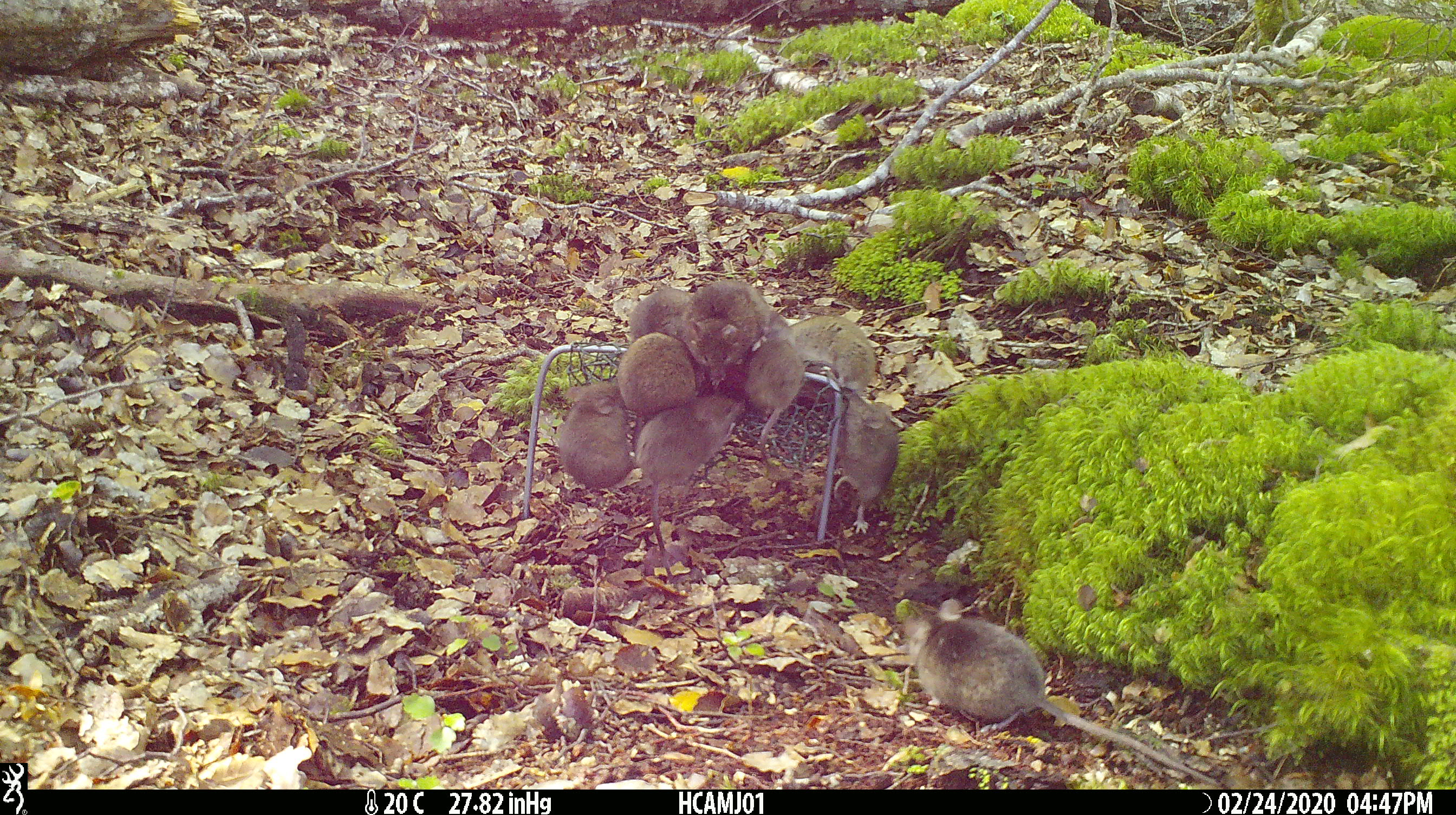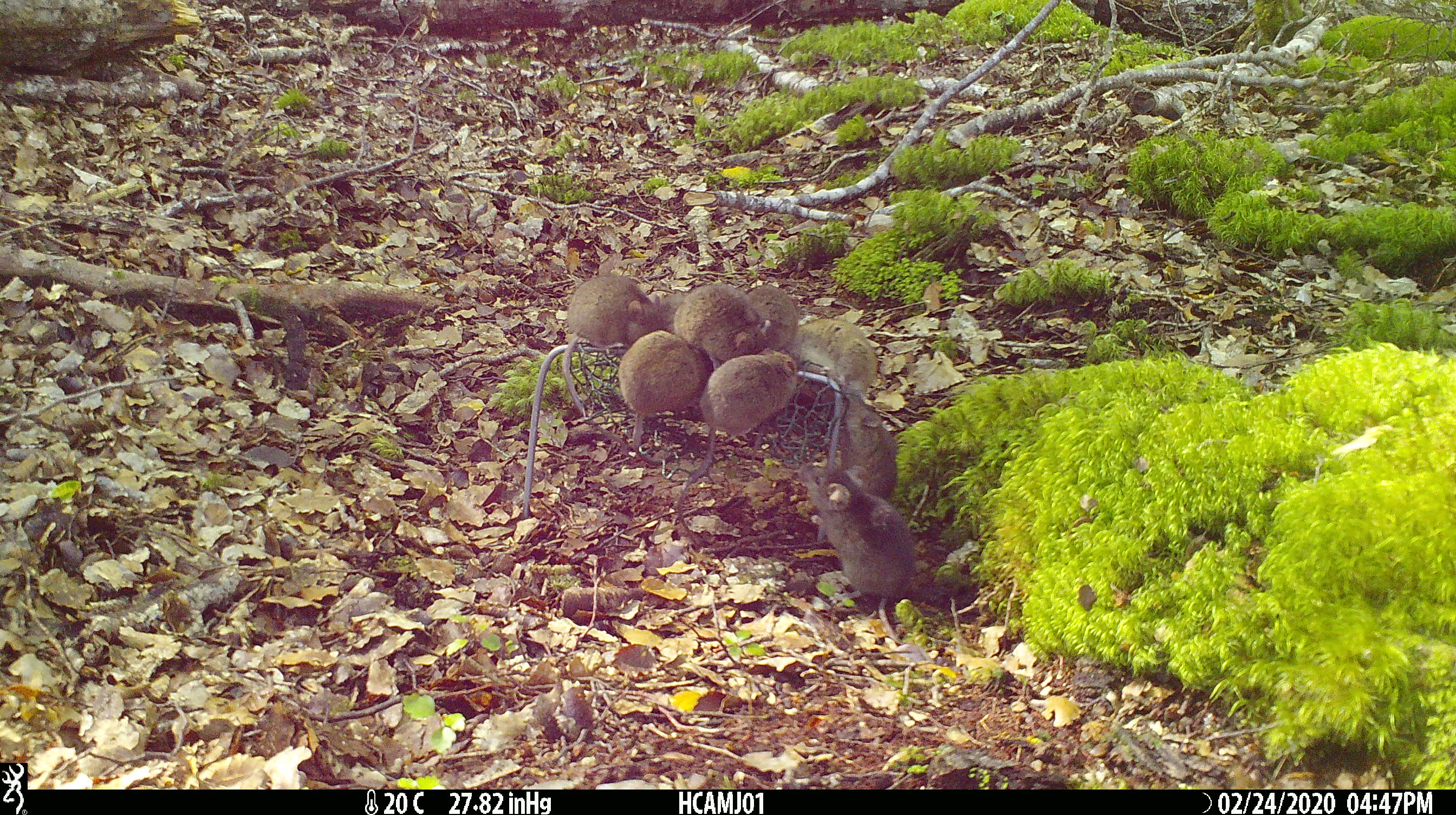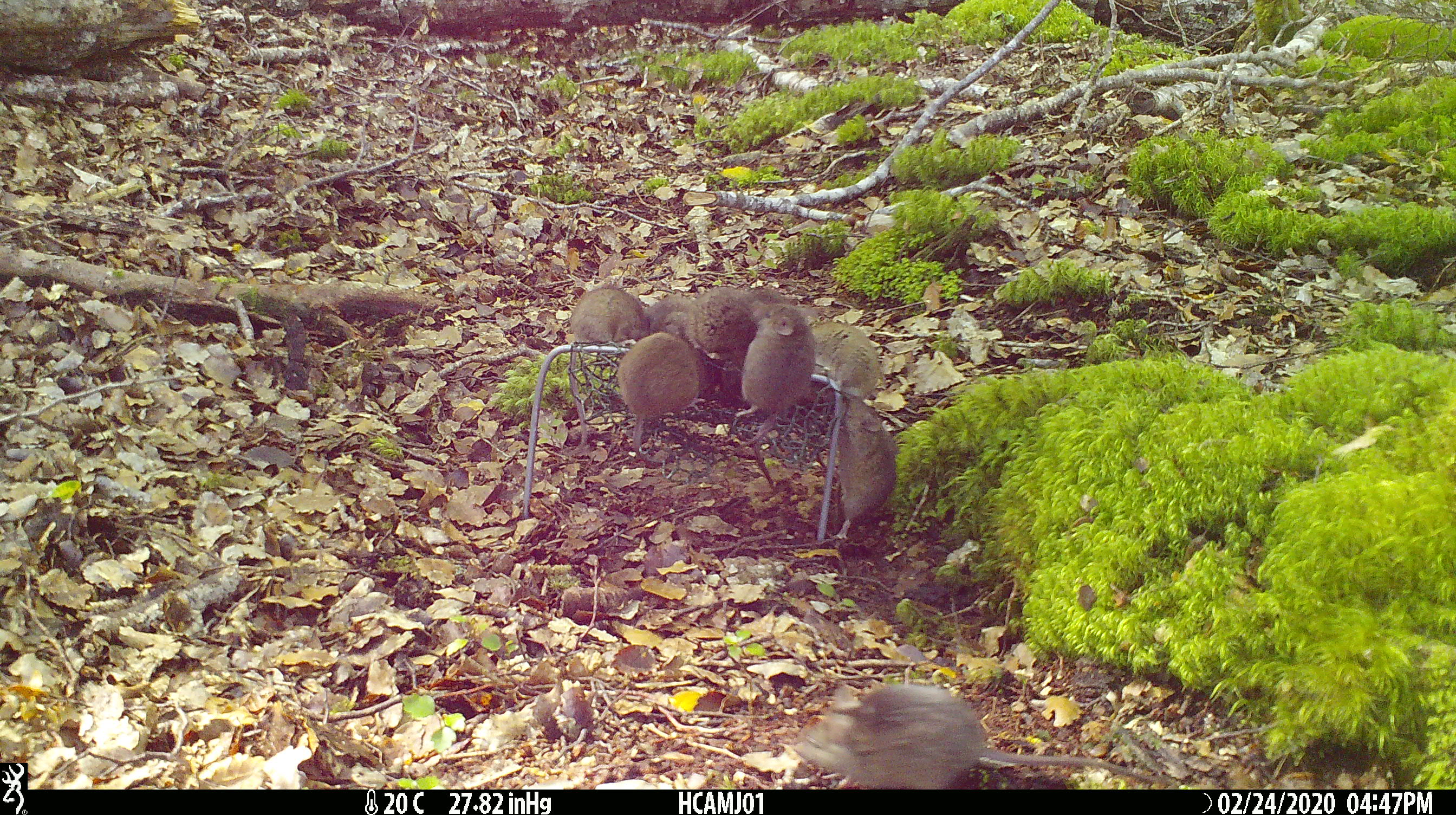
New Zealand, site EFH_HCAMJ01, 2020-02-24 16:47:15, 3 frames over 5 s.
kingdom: Animalia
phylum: Chordata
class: Mammalia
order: Rodentia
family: Muridae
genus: Mus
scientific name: Mus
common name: mouse